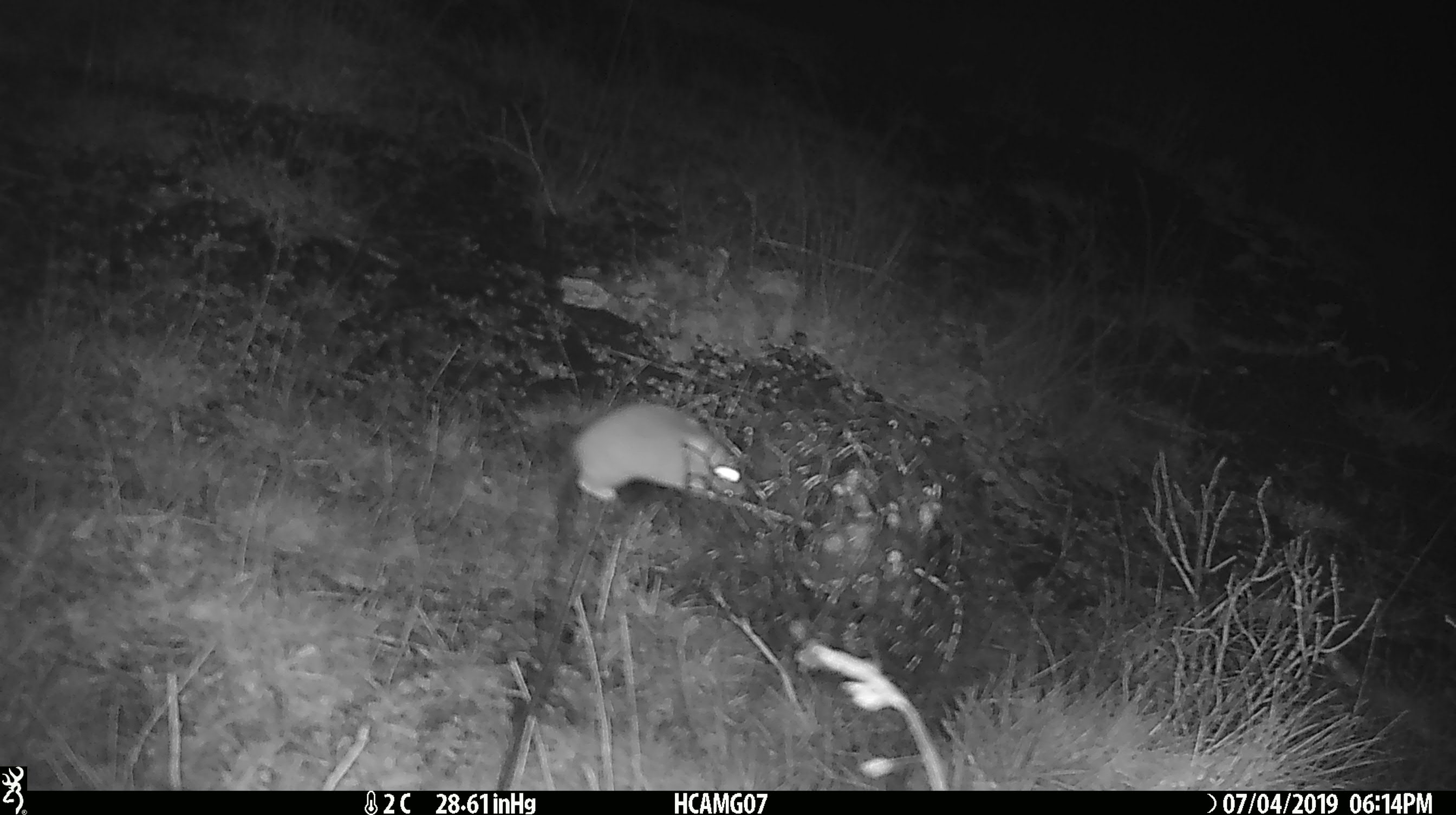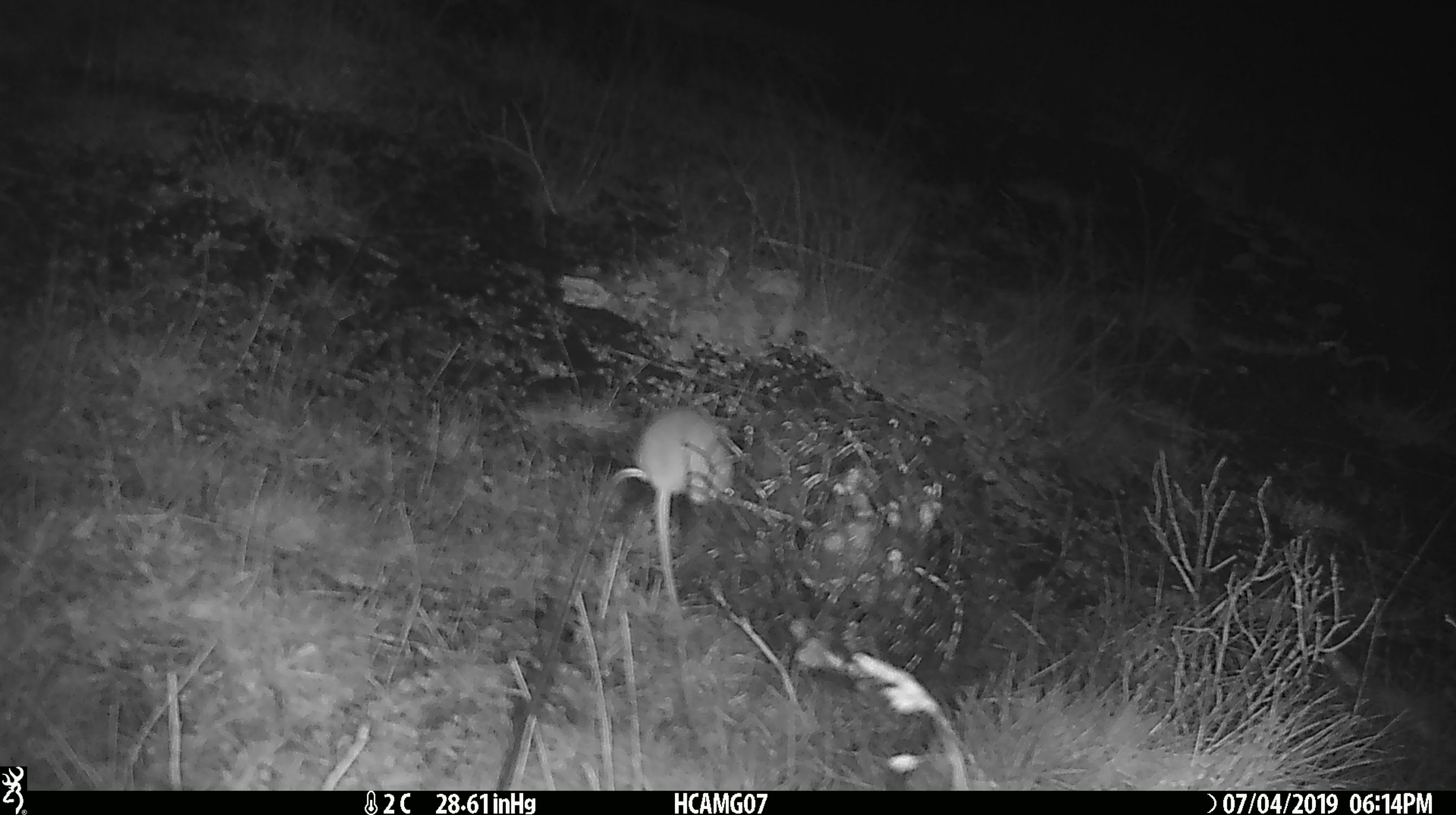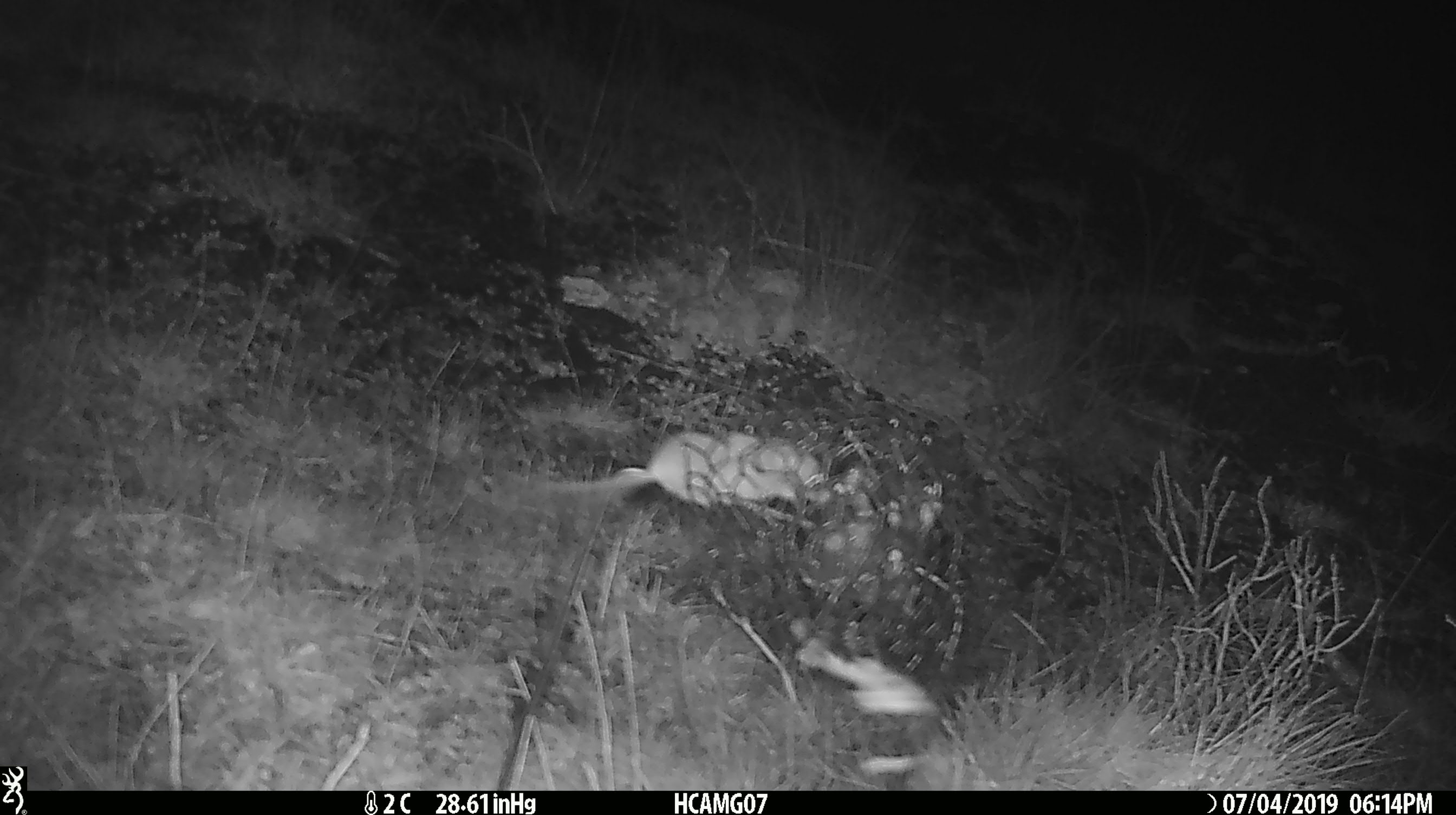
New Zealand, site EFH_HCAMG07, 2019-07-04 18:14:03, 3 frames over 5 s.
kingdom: Animalia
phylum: Chordata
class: Mammalia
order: Rodentia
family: Muridae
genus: Mus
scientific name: Mus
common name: mouse